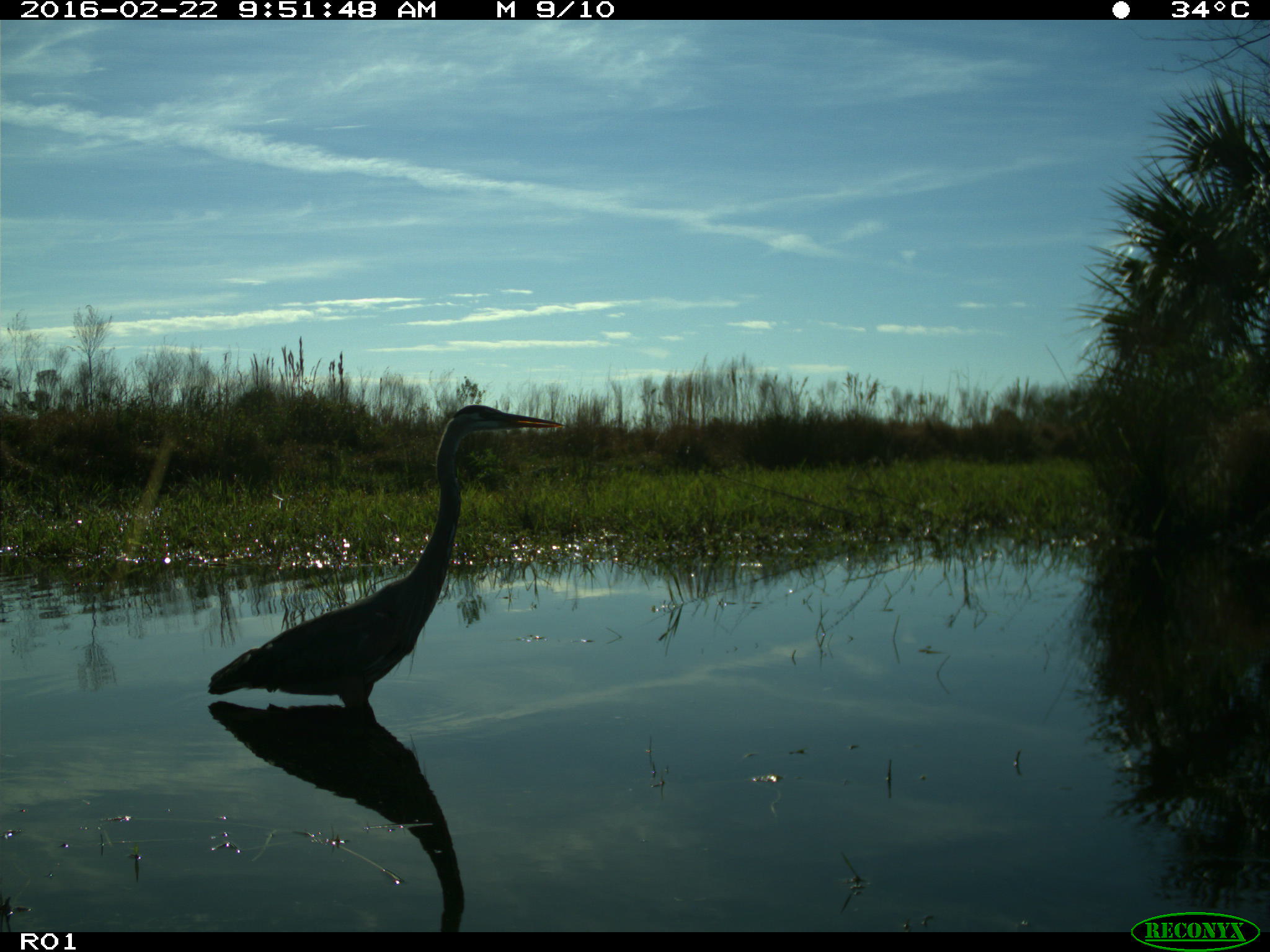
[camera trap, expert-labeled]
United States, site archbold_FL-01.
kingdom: Animalia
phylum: Chordata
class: Aves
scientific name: Aves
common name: birds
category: unidentified bird